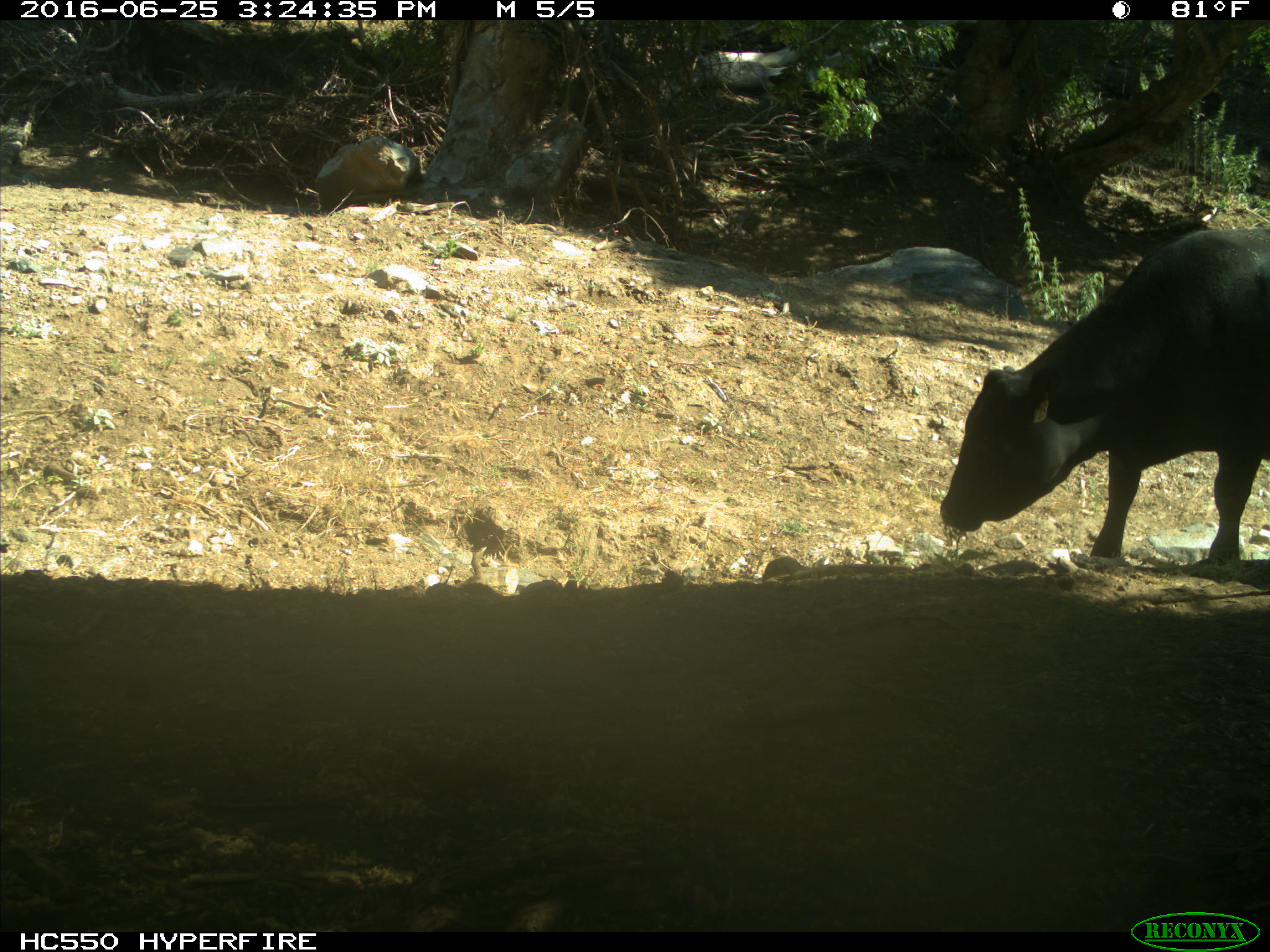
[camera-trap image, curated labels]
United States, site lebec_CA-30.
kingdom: Animalia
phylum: Chordata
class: Mammalia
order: Artiodactyla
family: Bovidae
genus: Bos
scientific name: Bos taurus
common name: domestic cow